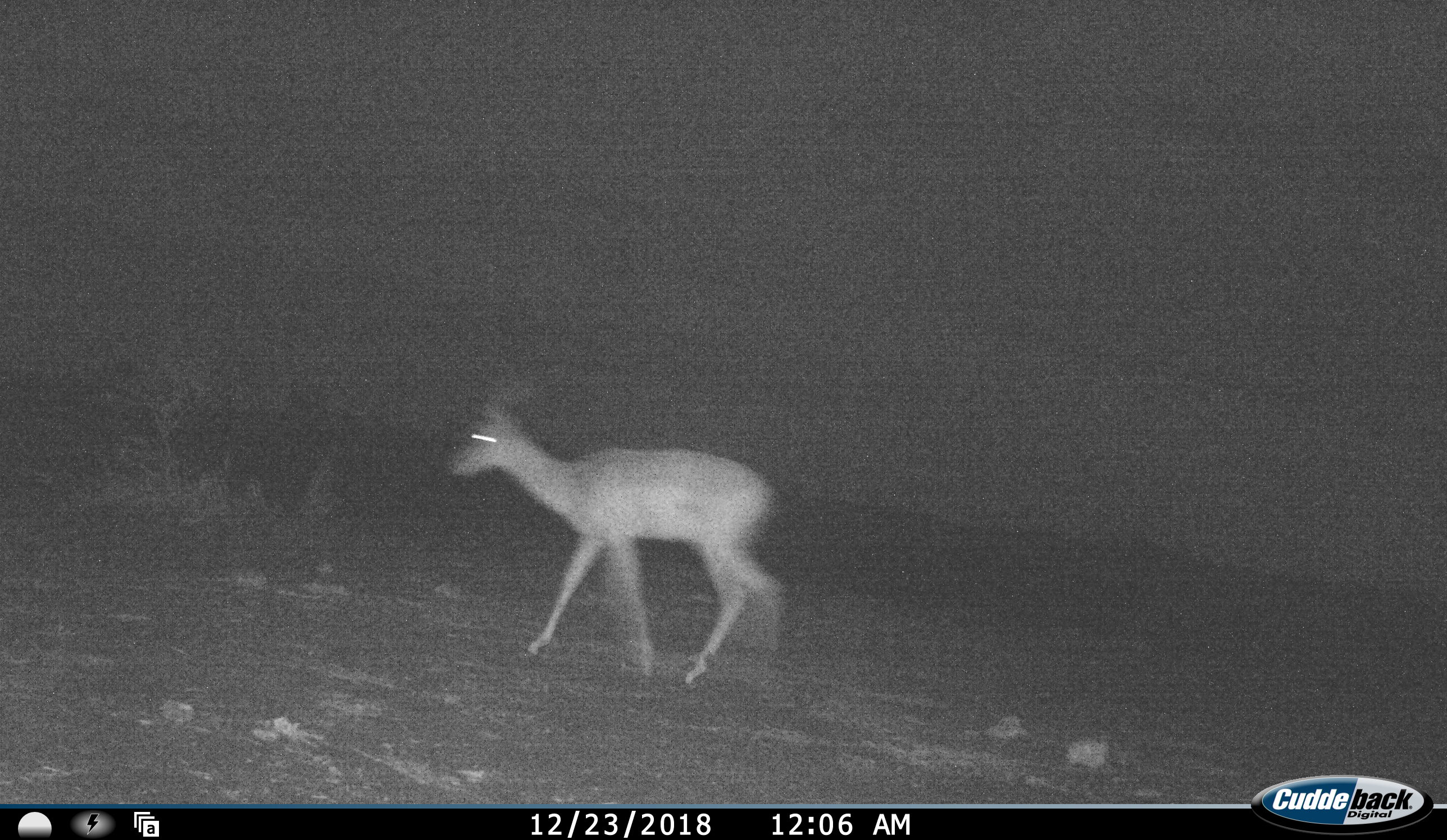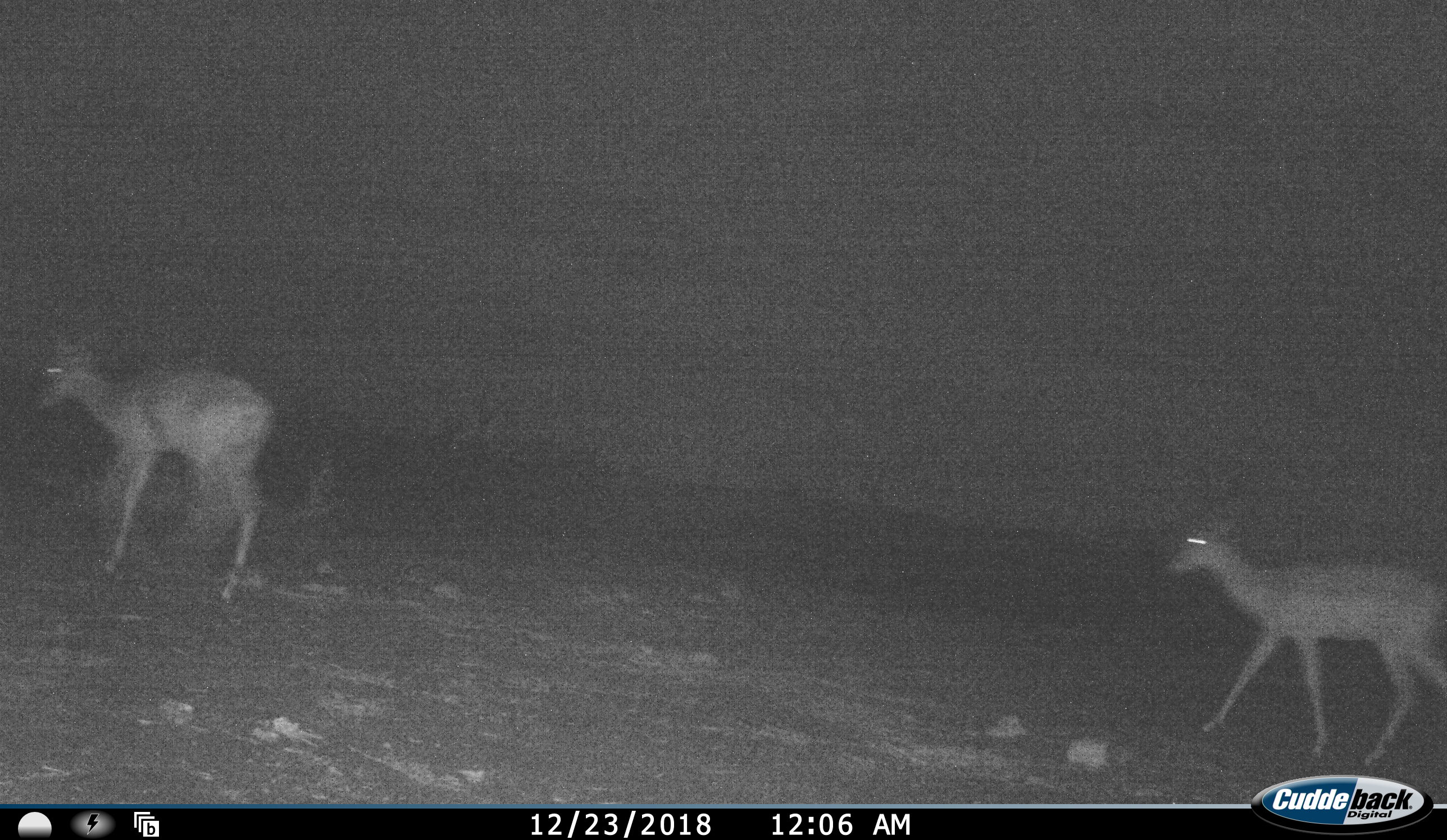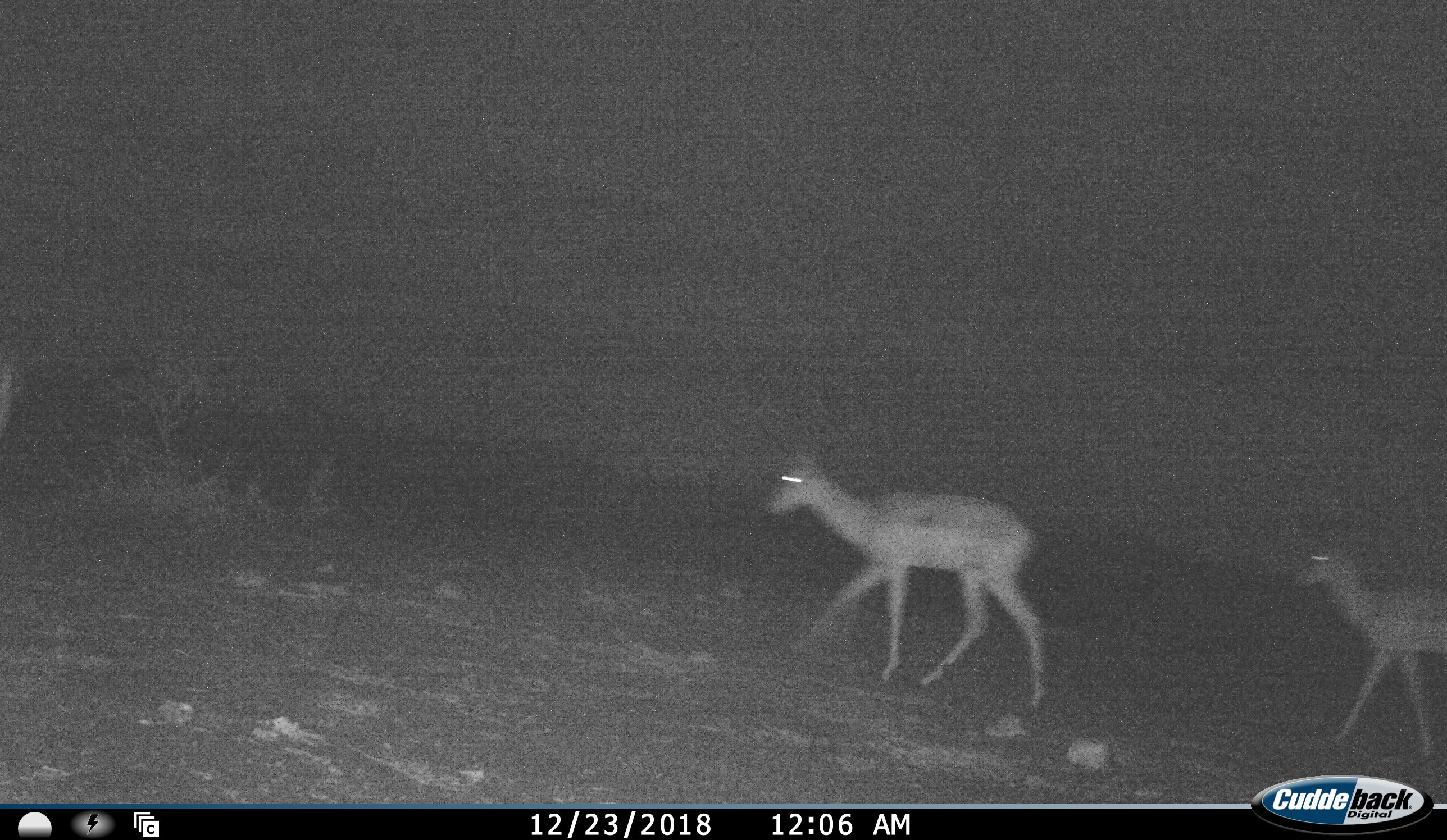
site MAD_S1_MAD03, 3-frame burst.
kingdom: Animalia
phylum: Chordata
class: Mammalia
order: Artiodactyla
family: Bovidae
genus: Aepyceros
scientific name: Aepyceros melampus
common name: impala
Impala (Aepyceros melampus), count 3. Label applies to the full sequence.